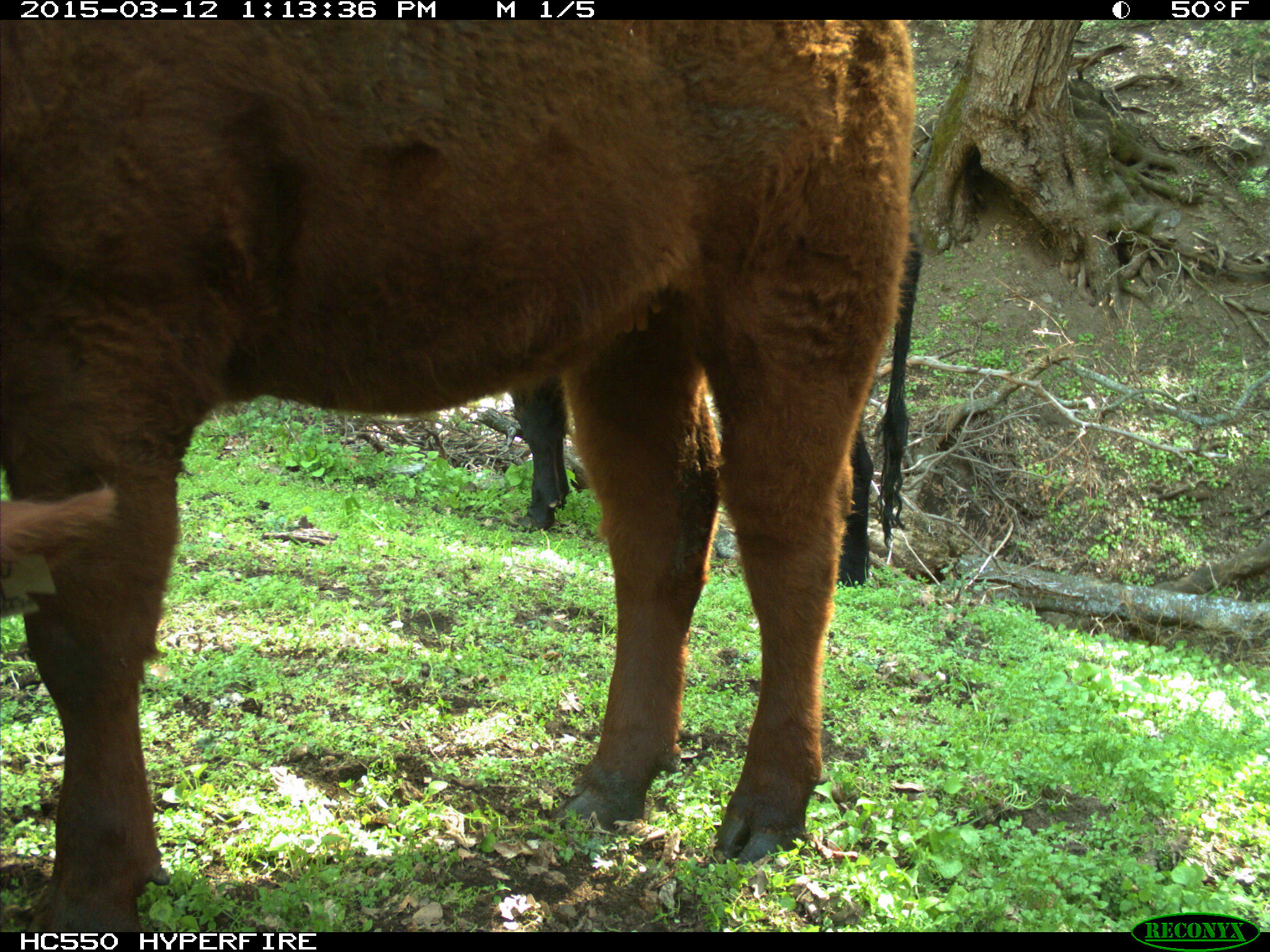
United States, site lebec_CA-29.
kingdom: Animalia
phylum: Chordata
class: Mammalia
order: Artiodactyla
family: Bovidae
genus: Bos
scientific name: Bos taurus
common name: domestic cow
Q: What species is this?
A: Bos taurus (domestic cow).